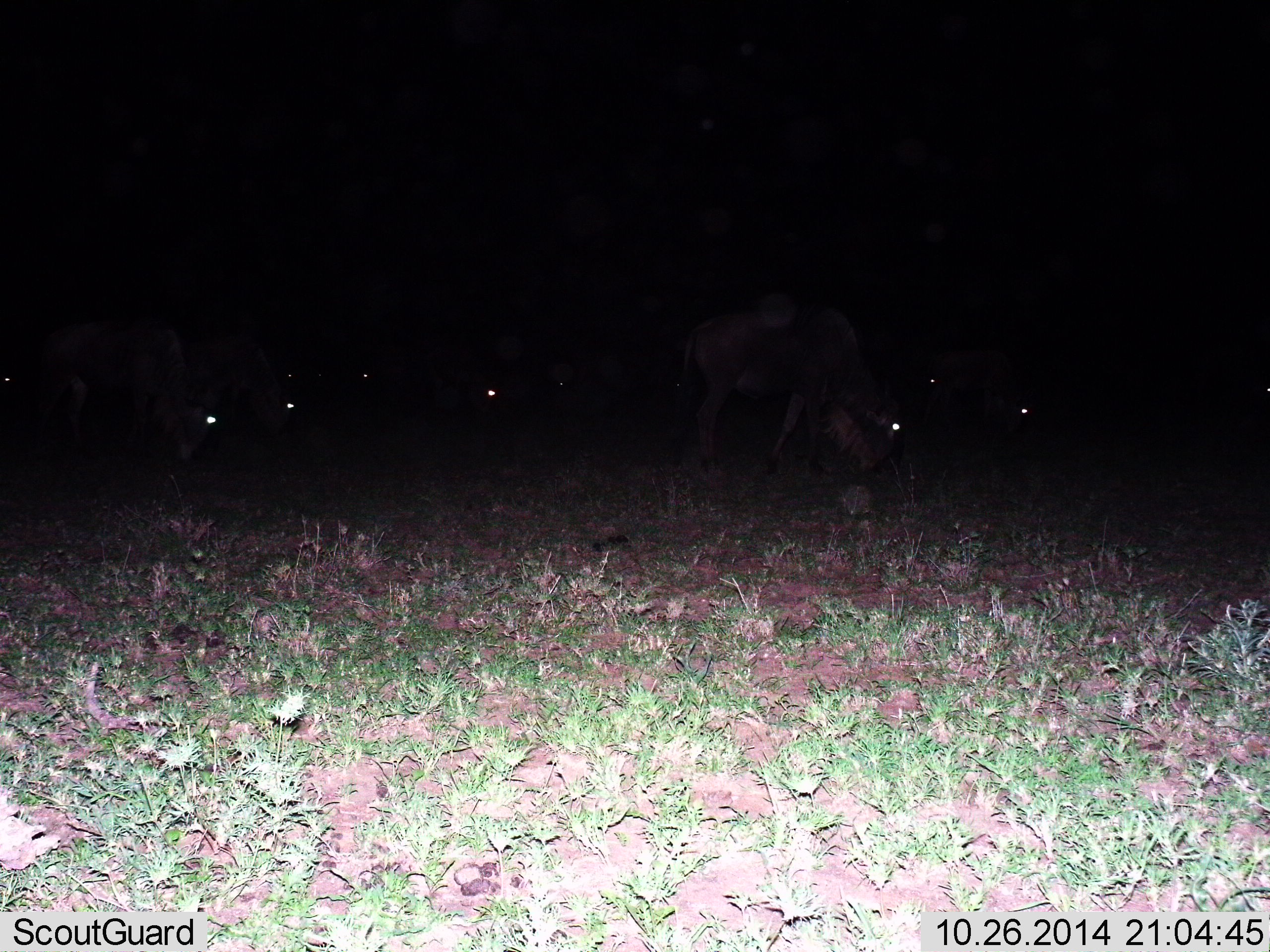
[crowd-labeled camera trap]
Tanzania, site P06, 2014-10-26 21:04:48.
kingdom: Animalia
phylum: Chordata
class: Mammalia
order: Artiodactyla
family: Bovidae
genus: Connochaetes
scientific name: Connochaetes taurinus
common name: blue wildebeest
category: wildebeest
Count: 9.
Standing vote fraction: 50%.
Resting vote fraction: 20%.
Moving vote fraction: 20%.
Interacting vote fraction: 0%.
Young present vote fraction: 0%.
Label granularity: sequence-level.